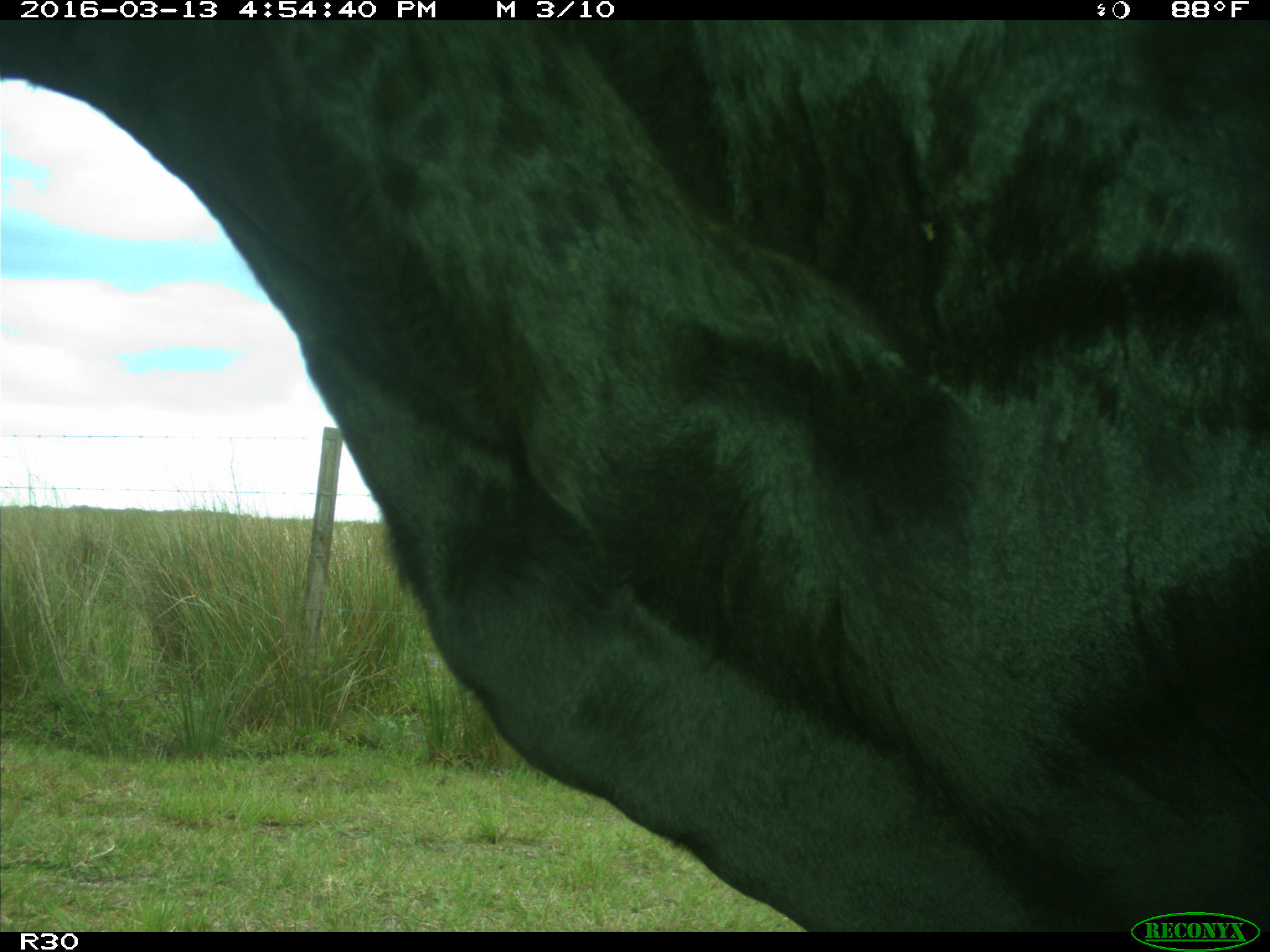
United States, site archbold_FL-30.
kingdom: Animalia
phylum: Chordata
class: Mammalia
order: Artiodactyla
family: Bovidae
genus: Bos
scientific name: Bos taurus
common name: domestic cow